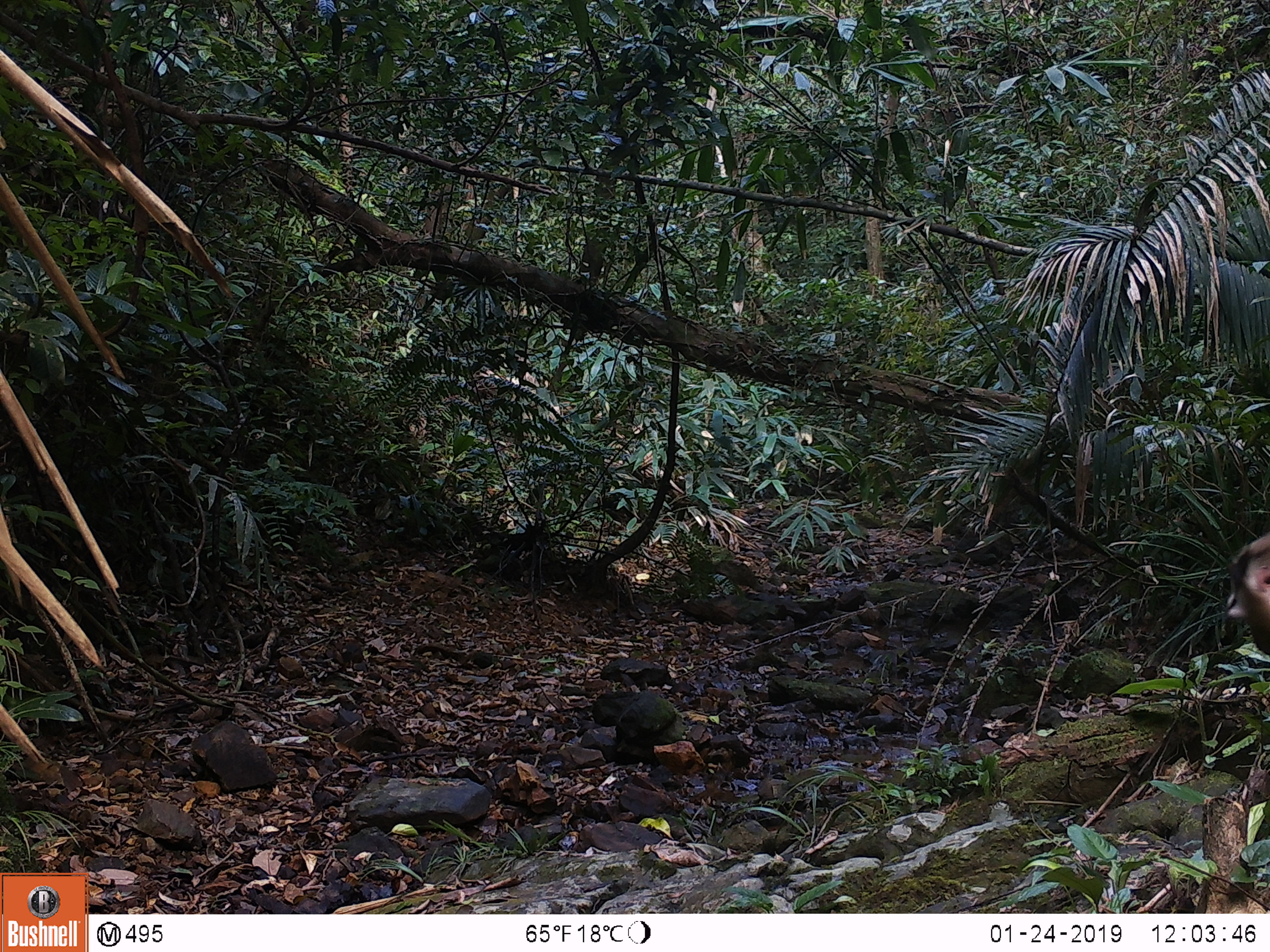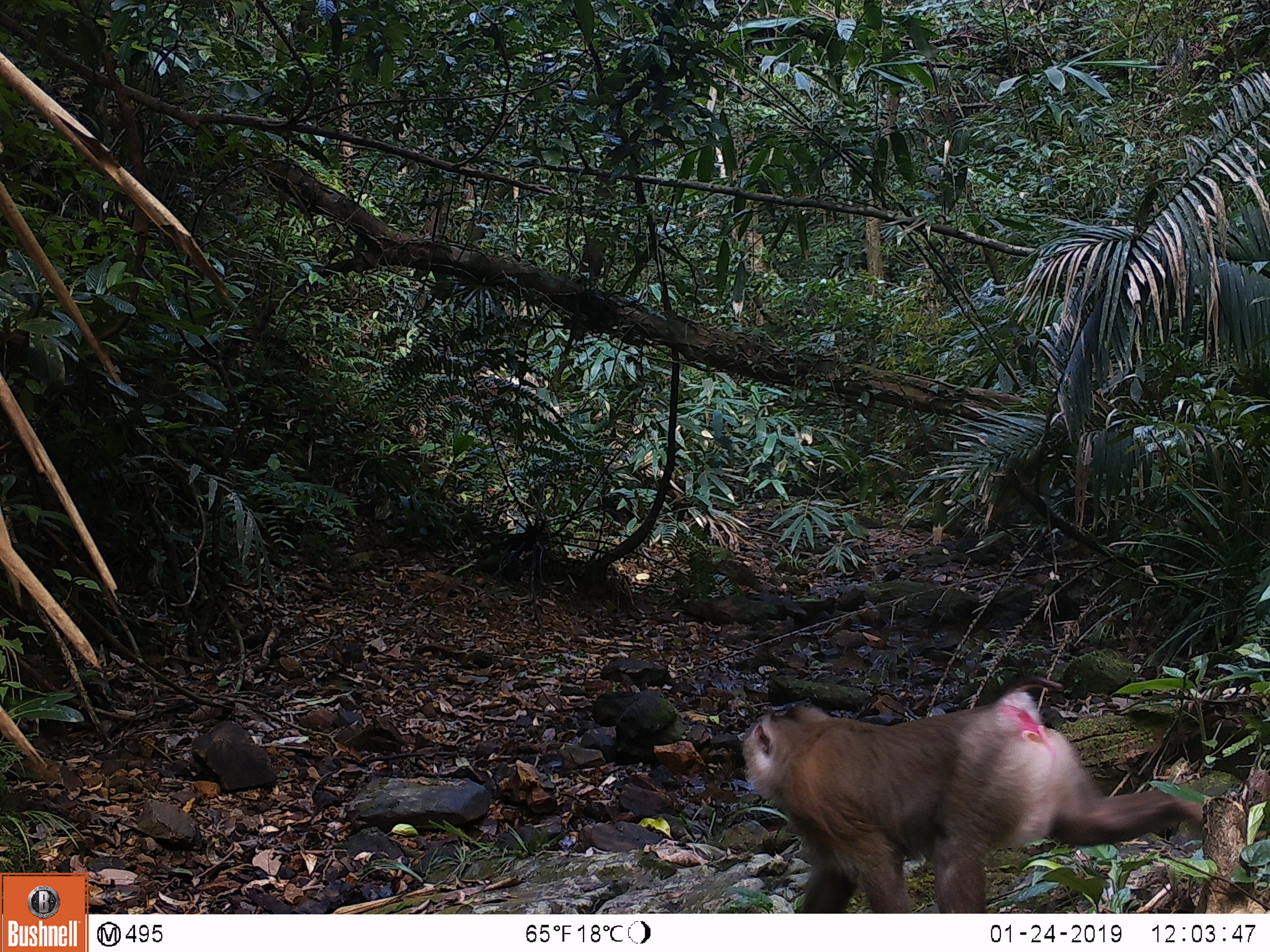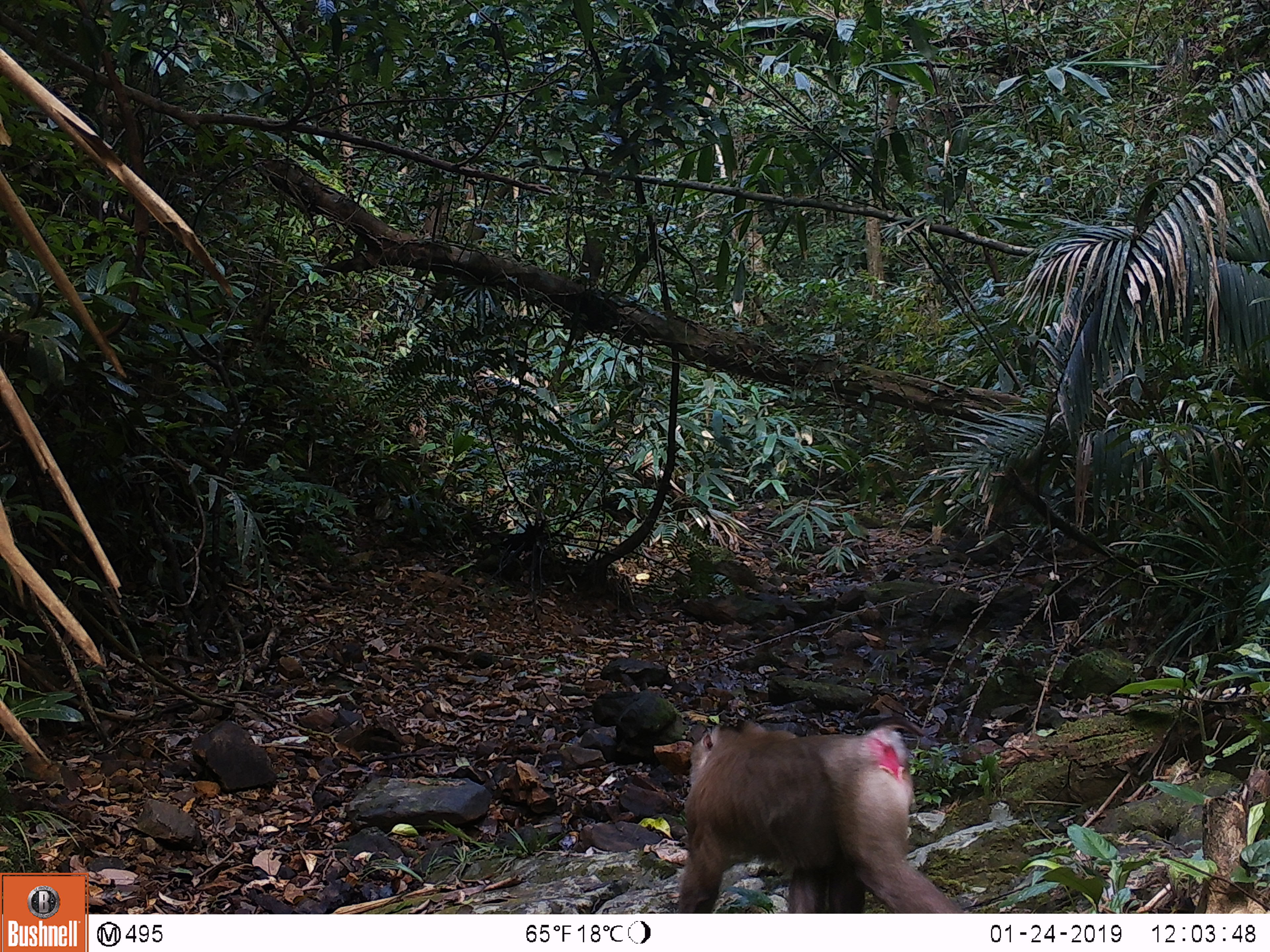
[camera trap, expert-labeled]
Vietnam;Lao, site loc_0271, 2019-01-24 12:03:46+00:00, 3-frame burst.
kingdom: Animalia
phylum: Chordata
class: Mammalia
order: Primates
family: Cercopithecidae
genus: Macaca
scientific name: Macaca nemestrina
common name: pig-tailed macaque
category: pig tailed macaque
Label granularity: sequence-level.